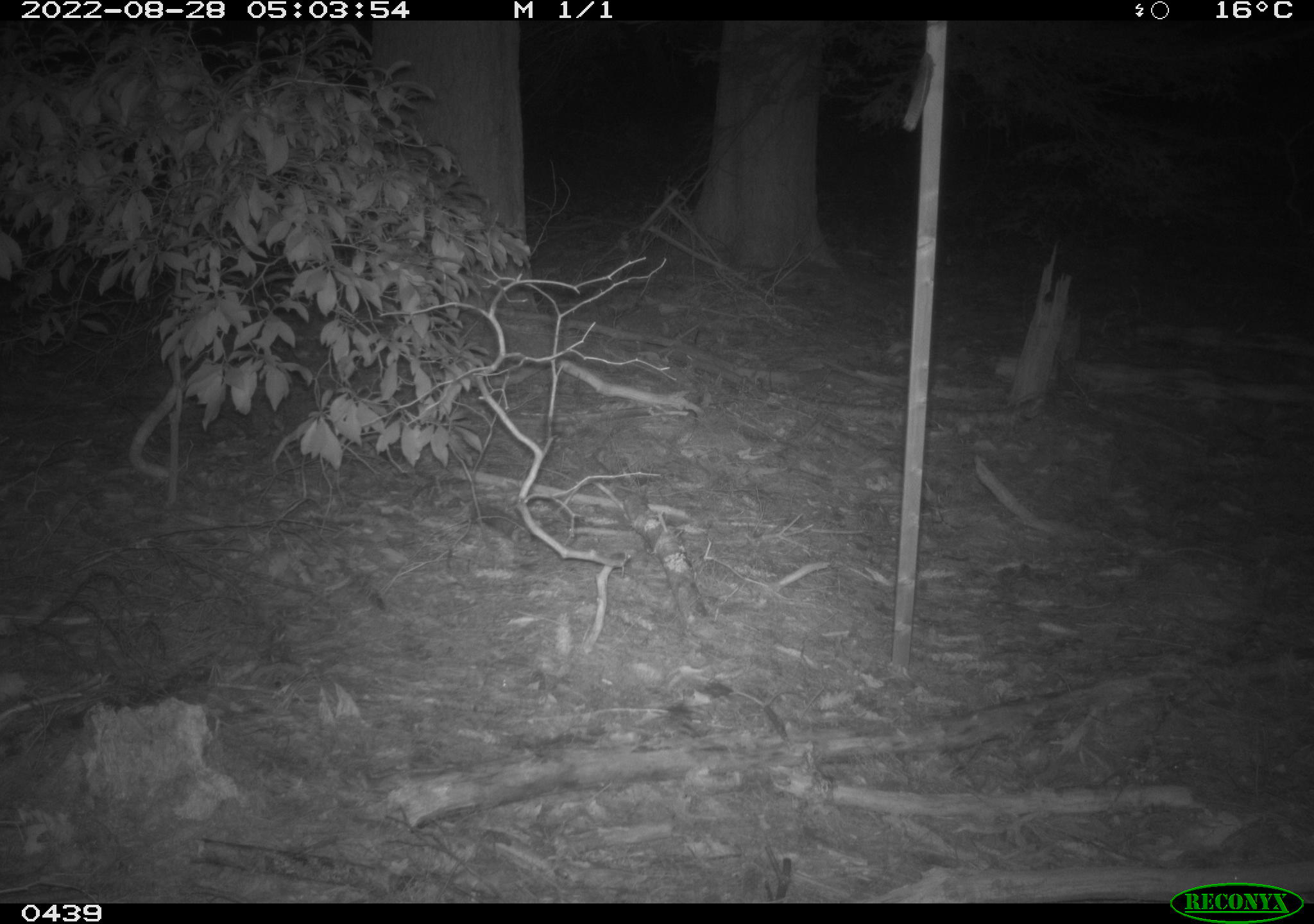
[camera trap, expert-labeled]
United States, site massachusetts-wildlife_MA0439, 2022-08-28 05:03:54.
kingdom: Animalia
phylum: Chordata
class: Mammalia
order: Artiodactyla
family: Cervidae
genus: Odocoileus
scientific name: Odocoileus virginianus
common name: white-tailed deer